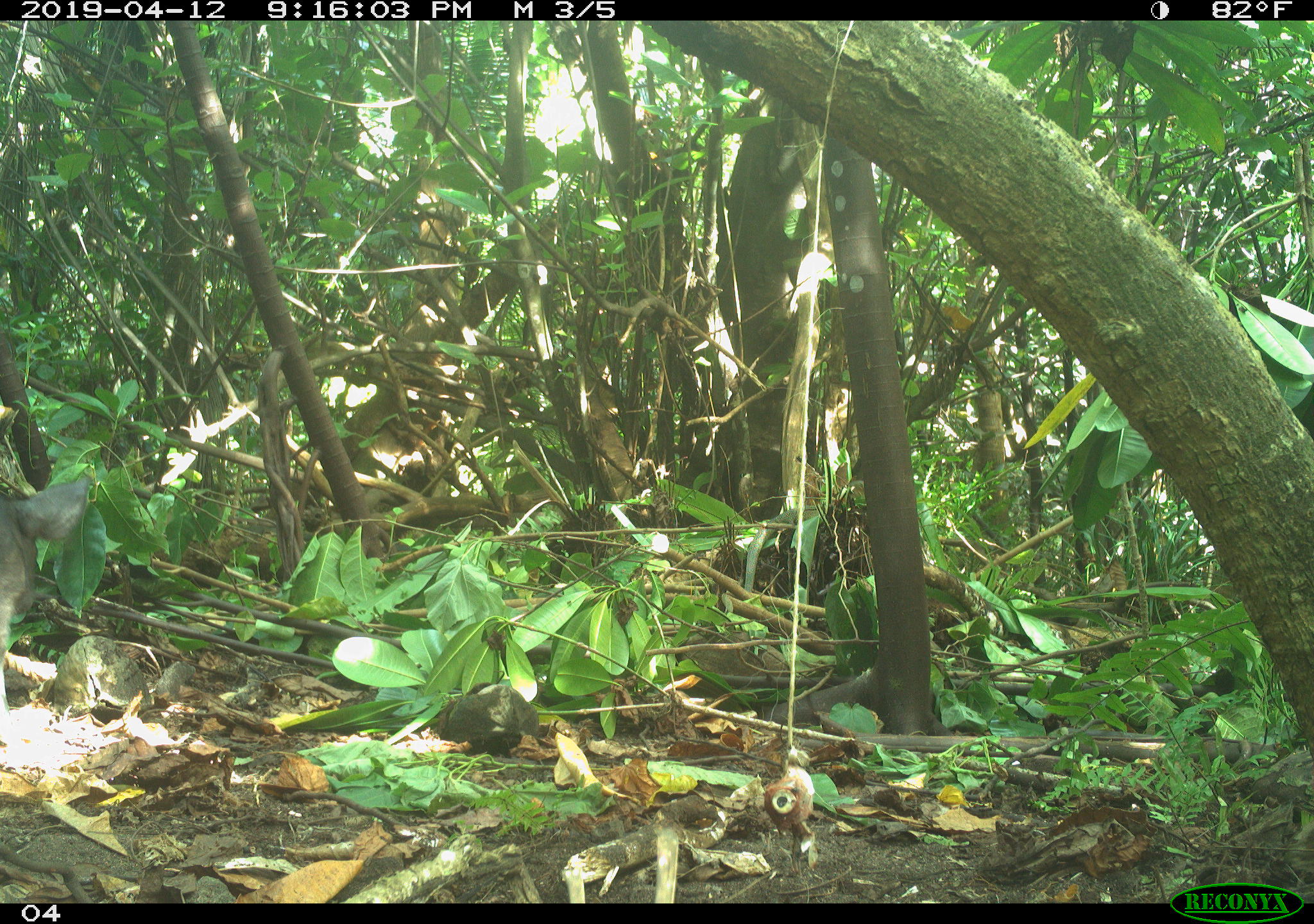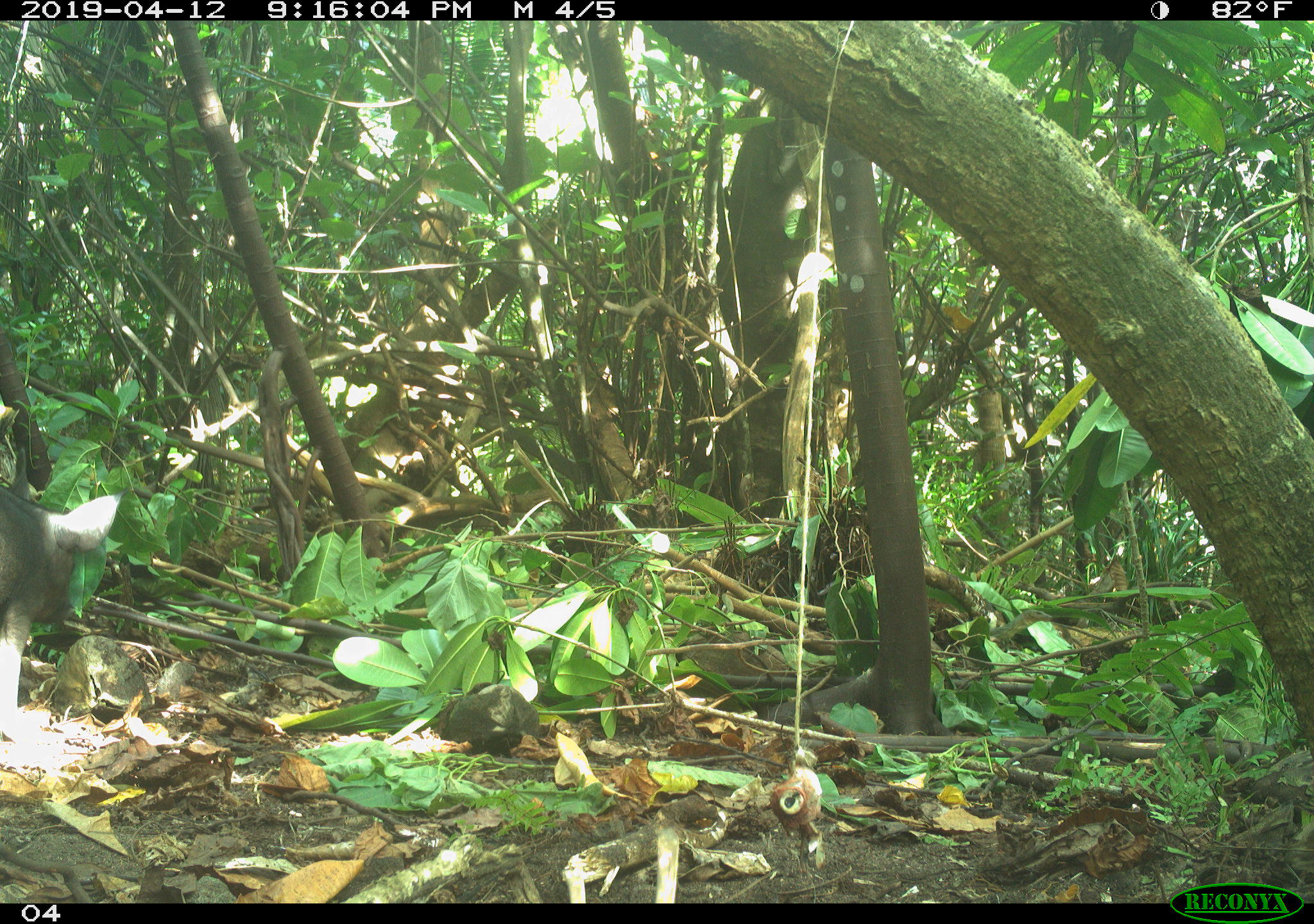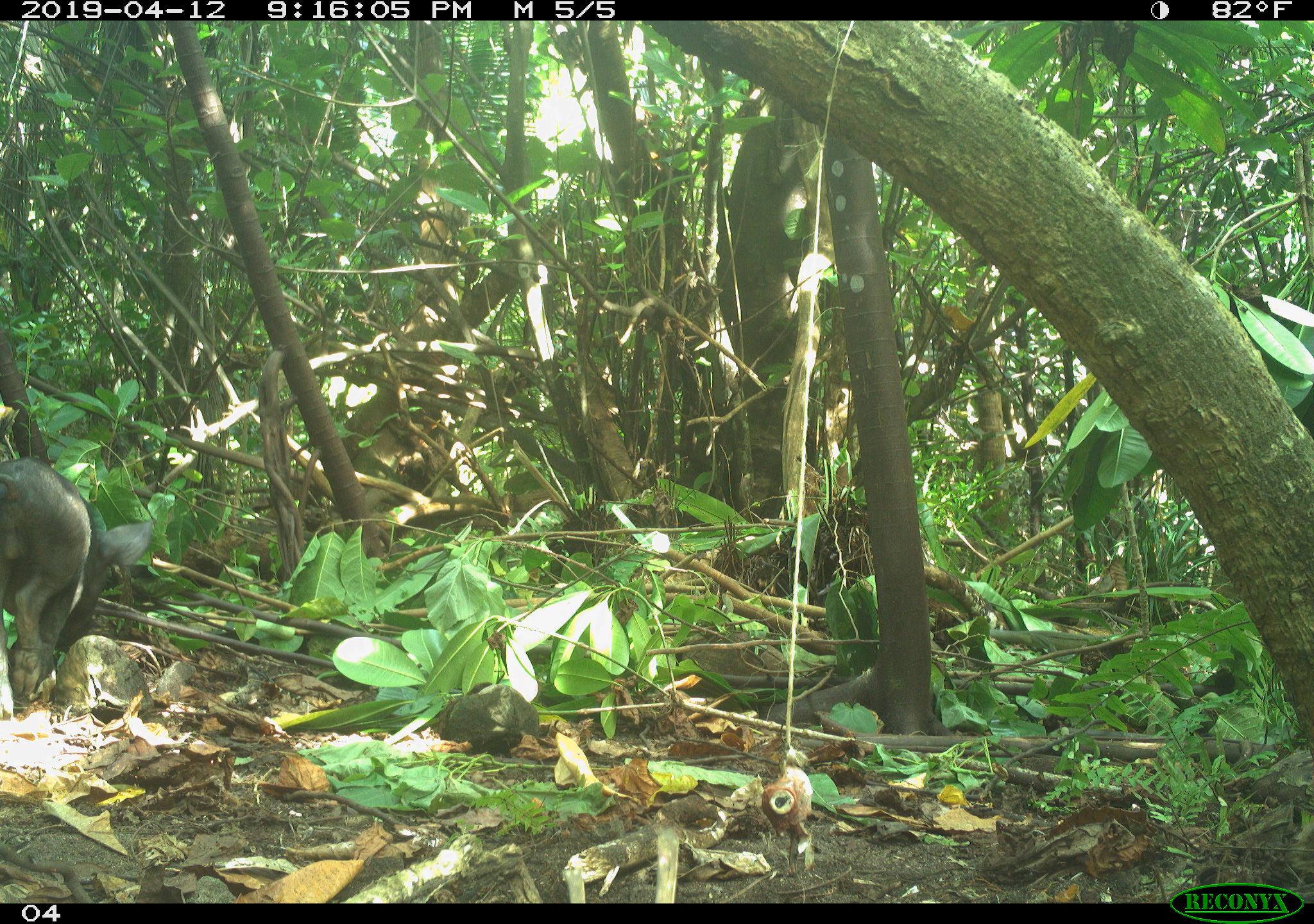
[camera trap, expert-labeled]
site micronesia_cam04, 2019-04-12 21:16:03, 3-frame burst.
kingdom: Animalia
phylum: Chordata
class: Mammalia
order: Artiodactyla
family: Suidae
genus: Sus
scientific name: Sus scrofa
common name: pig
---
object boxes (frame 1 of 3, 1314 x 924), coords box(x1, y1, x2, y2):
pig: box(0, 463, 97, 714)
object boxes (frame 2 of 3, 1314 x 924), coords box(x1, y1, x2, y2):
pig: box(0, 452, 130, 759)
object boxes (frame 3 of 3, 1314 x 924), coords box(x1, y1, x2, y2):
pig: box(1, 459, 155, 720)